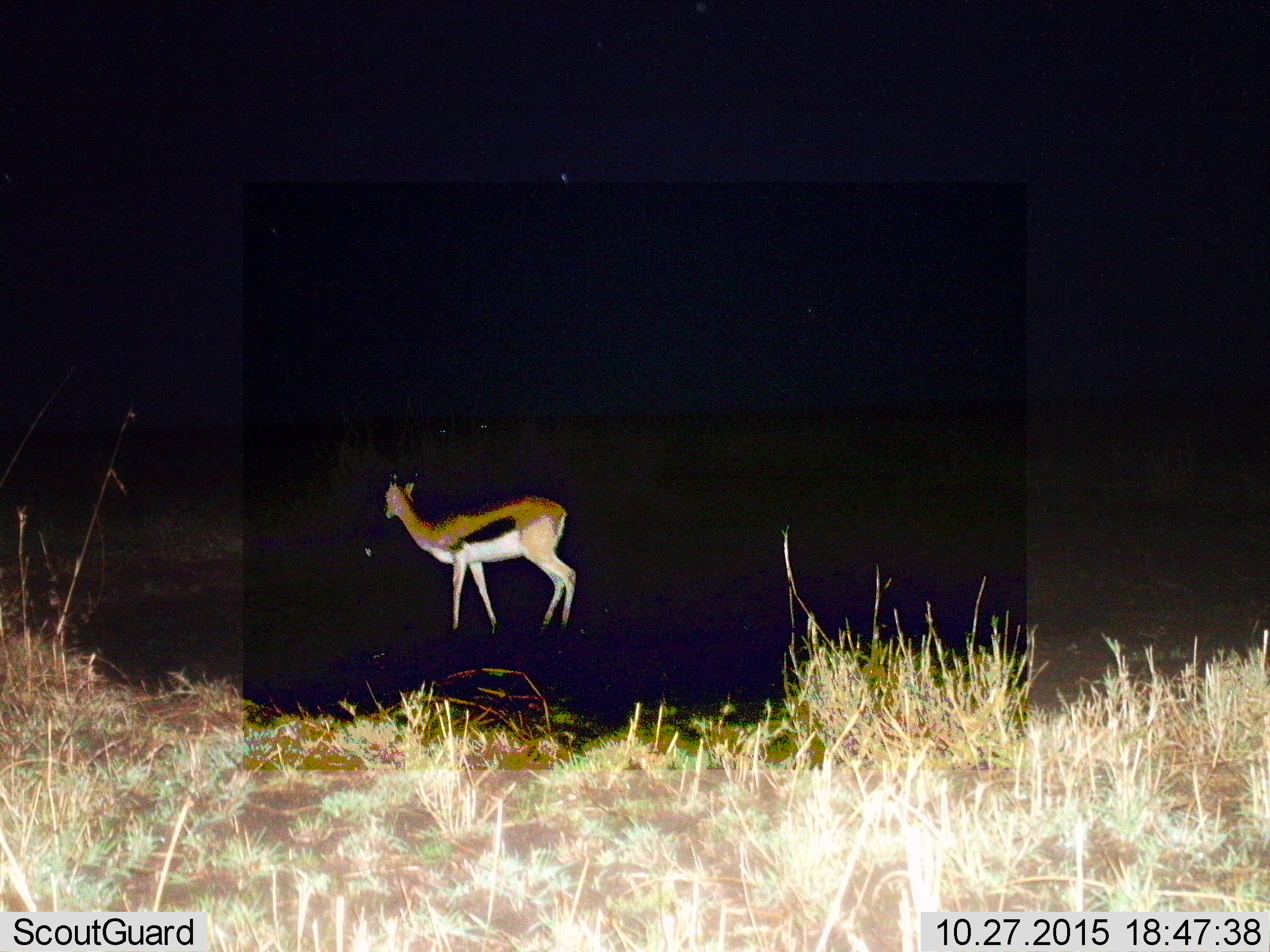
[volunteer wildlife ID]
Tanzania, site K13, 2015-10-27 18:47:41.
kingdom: Animalia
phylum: Chordata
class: Mammalia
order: Artiodactyla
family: Bovidae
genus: Eudorcas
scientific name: Eudorcas thomsonii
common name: thomson's gazelle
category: gazellethomsons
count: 1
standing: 89%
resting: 0%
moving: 11%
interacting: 0%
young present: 0%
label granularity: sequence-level